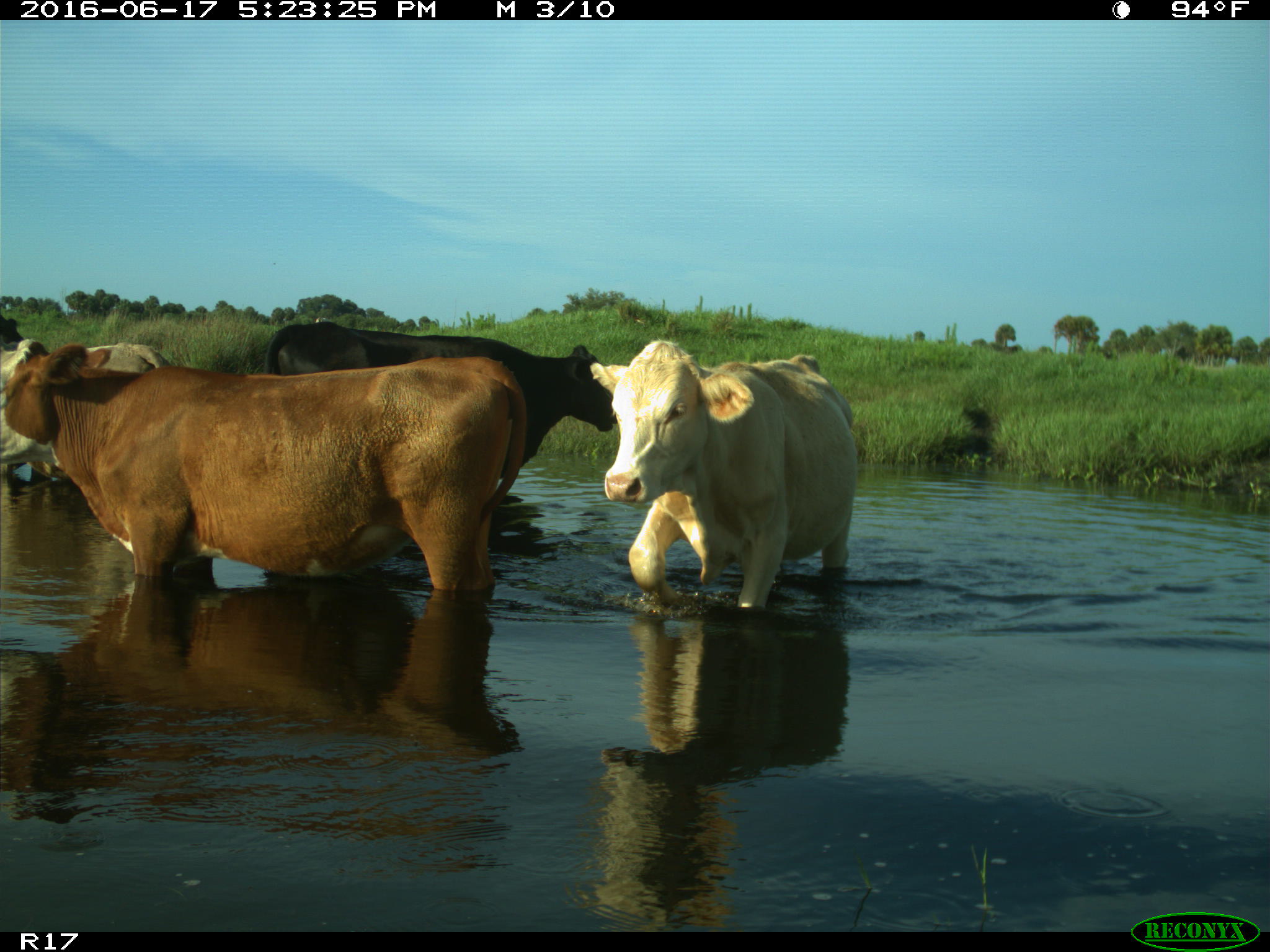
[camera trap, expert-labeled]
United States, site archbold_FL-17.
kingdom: Animalia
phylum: Chordata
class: Mammalia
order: Artiodactyla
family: Bovidae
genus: Bos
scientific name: Bos taurus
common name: domestic cow